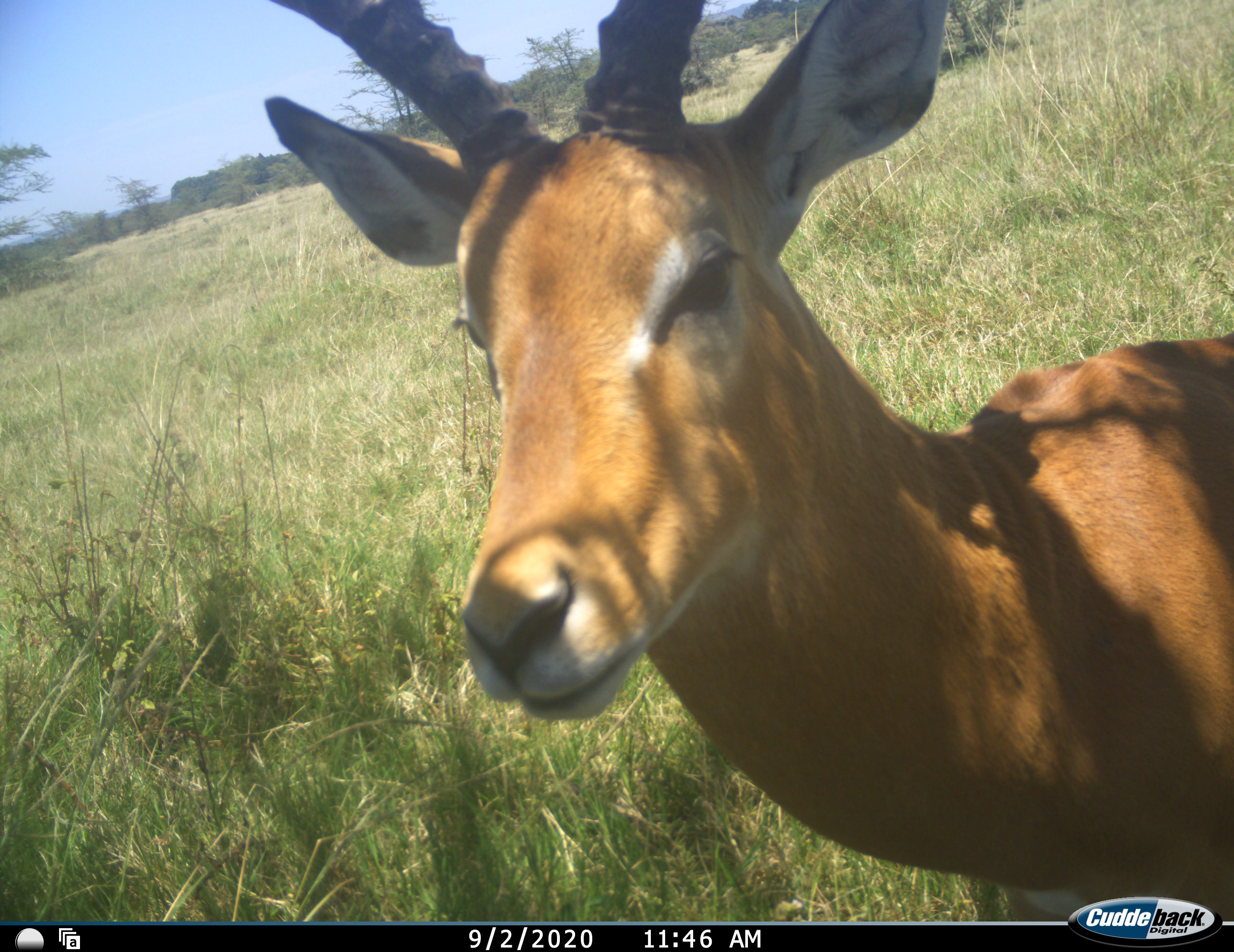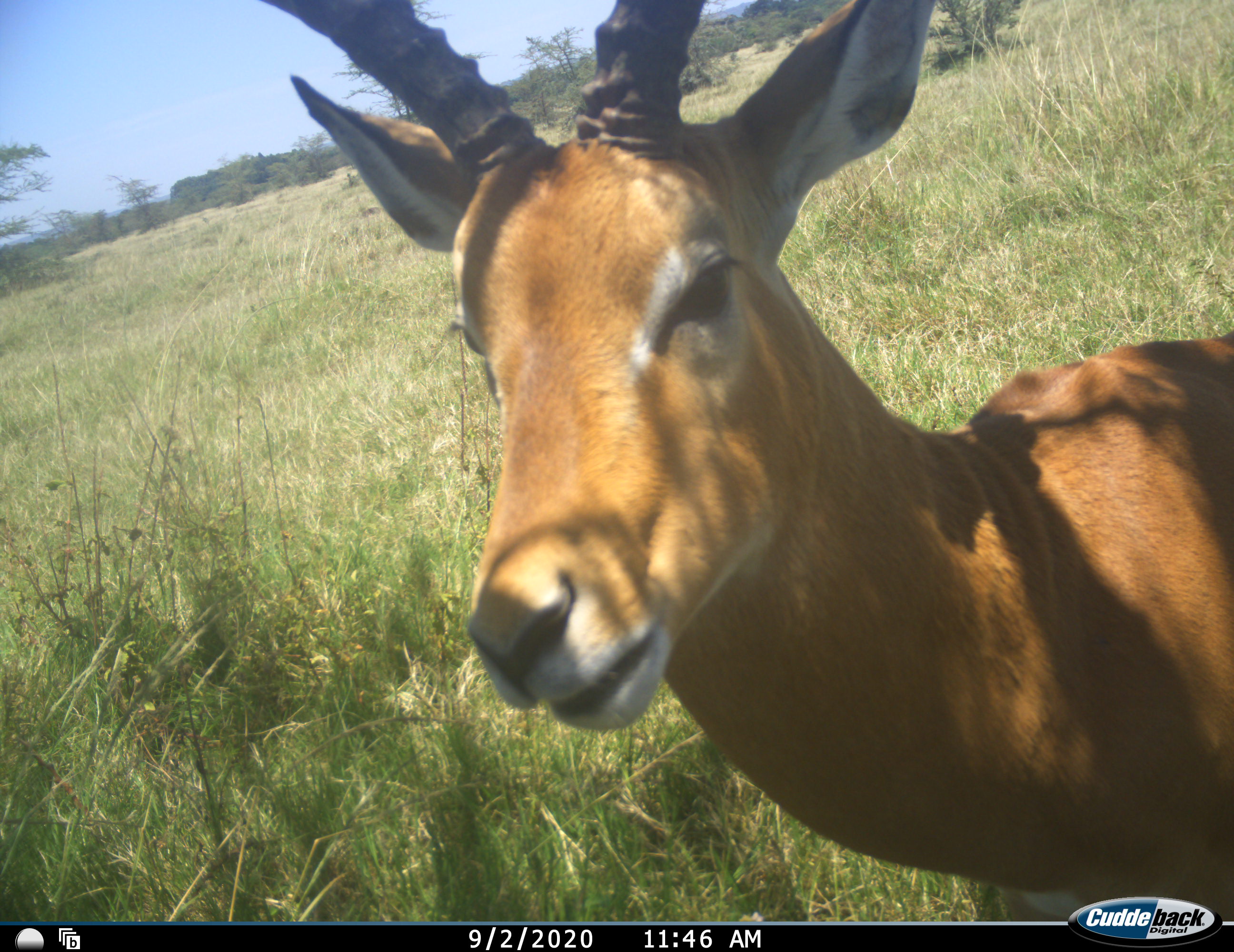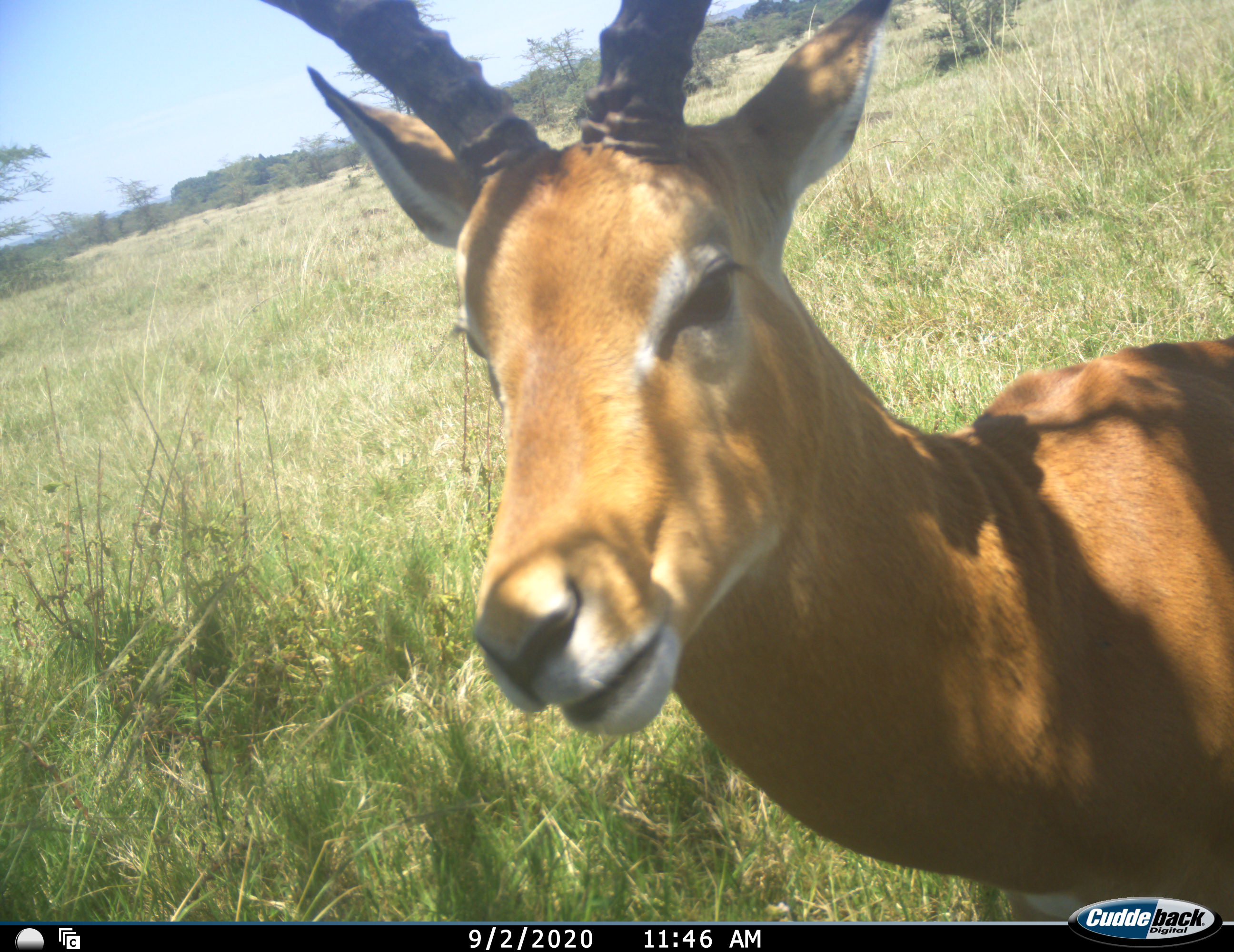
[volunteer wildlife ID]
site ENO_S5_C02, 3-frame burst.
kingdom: Animalia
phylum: Chordata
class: Mammalia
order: Artiodactyla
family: Bovidae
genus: Aepyceros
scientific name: Aepyceros melampus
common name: impala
Impala (Aepyceros melampus), count 1. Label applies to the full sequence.